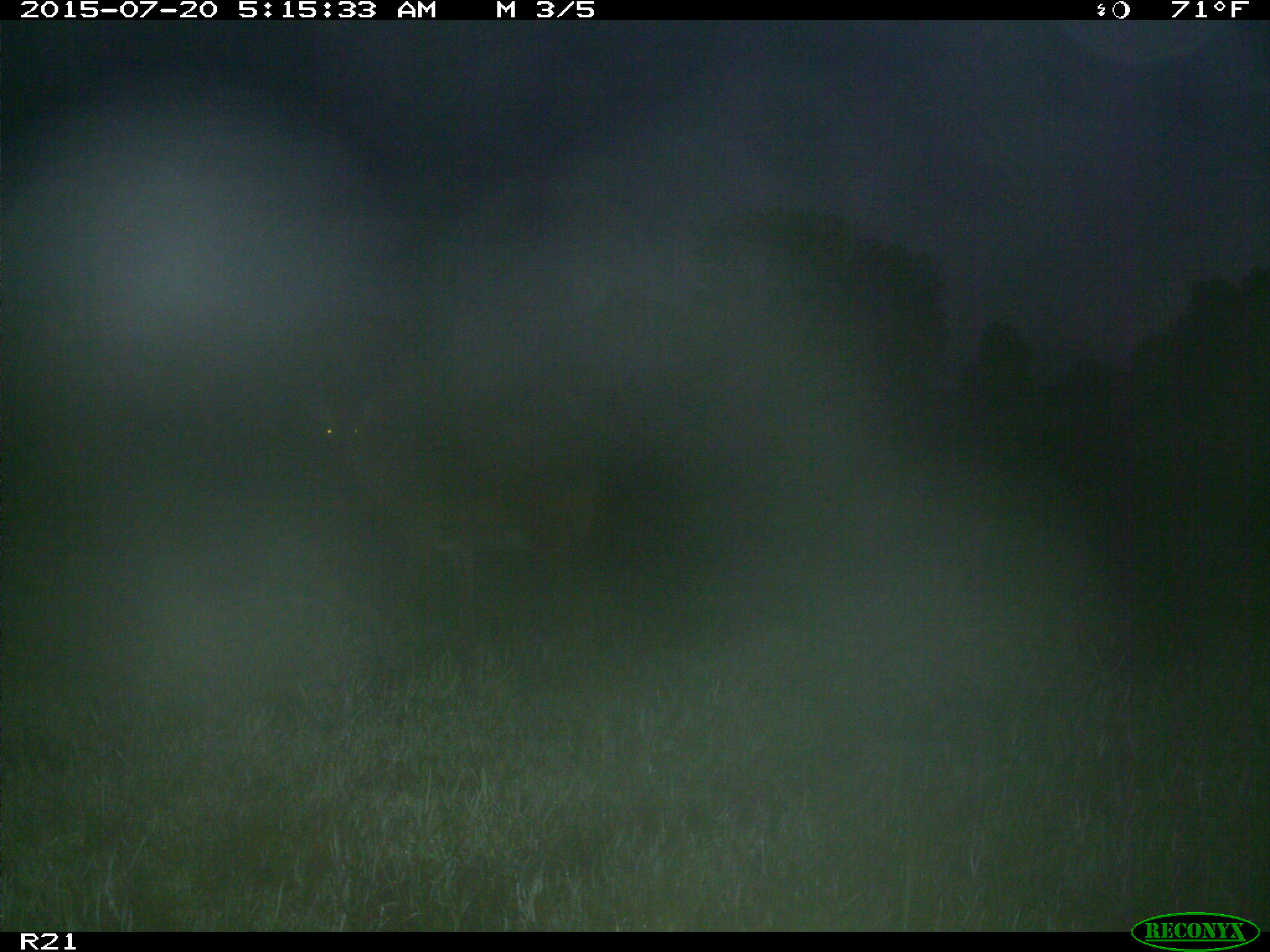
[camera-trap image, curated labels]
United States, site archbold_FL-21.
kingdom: Animalia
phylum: Chordata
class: Mammalia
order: Artiodactyla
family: Cervidae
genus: Odocoileus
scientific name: Odocoileus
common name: deer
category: unidentified deer